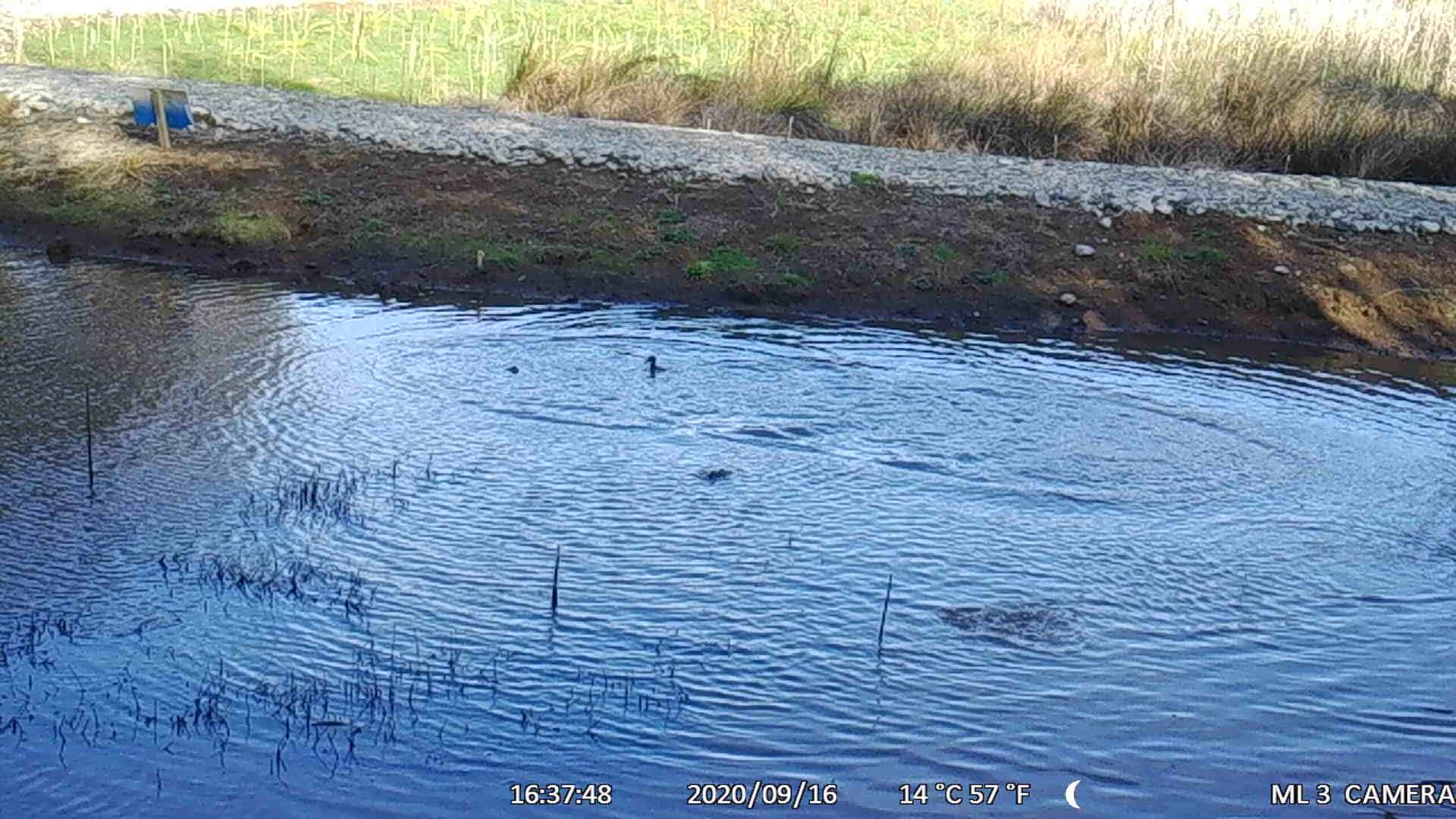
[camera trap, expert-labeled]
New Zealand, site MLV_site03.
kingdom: Animalia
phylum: Chordata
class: Aves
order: Anseriformes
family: Anatidae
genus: Anas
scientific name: Anas chlorotis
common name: brown teal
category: pateke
Pateke (brown teal) (Anas chlorotis).